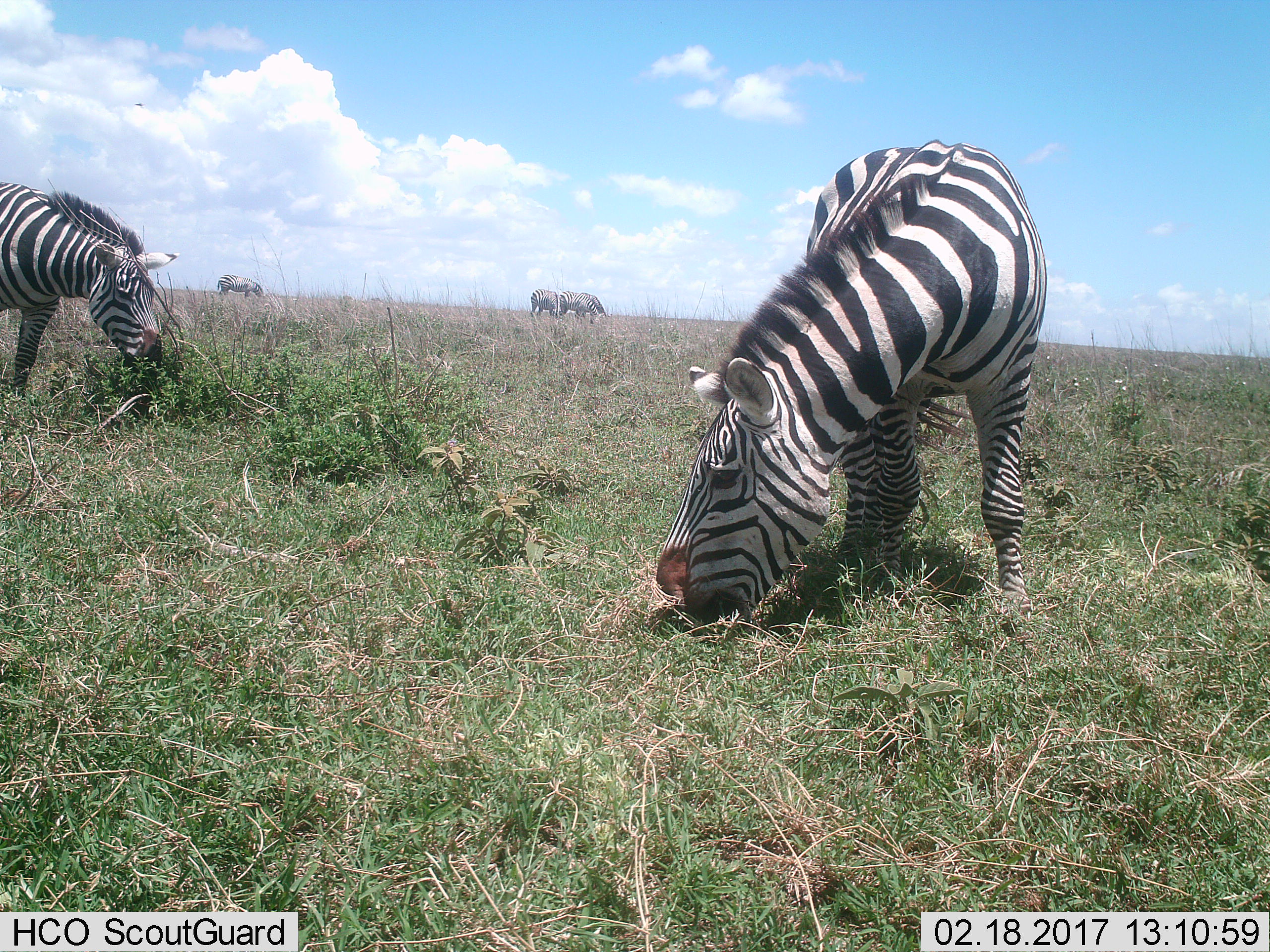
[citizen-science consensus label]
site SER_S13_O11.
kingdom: Animalia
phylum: Chordata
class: Mammalia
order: Perissodactyla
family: Equidae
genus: Equus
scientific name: Equus quagga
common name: plains zebra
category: zebraplains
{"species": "zebraplains (plains zebra) (Equus quagga)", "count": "6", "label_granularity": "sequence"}